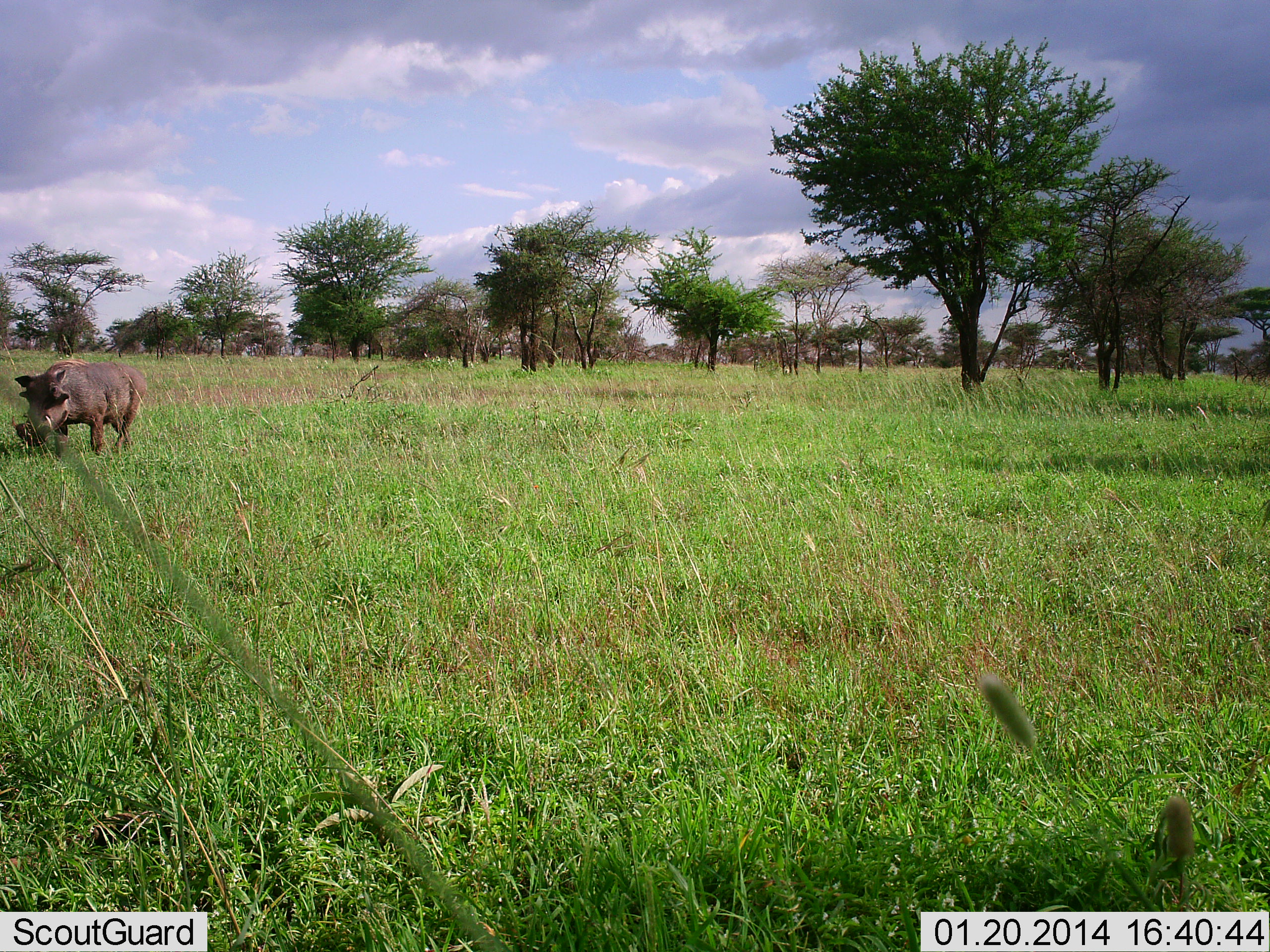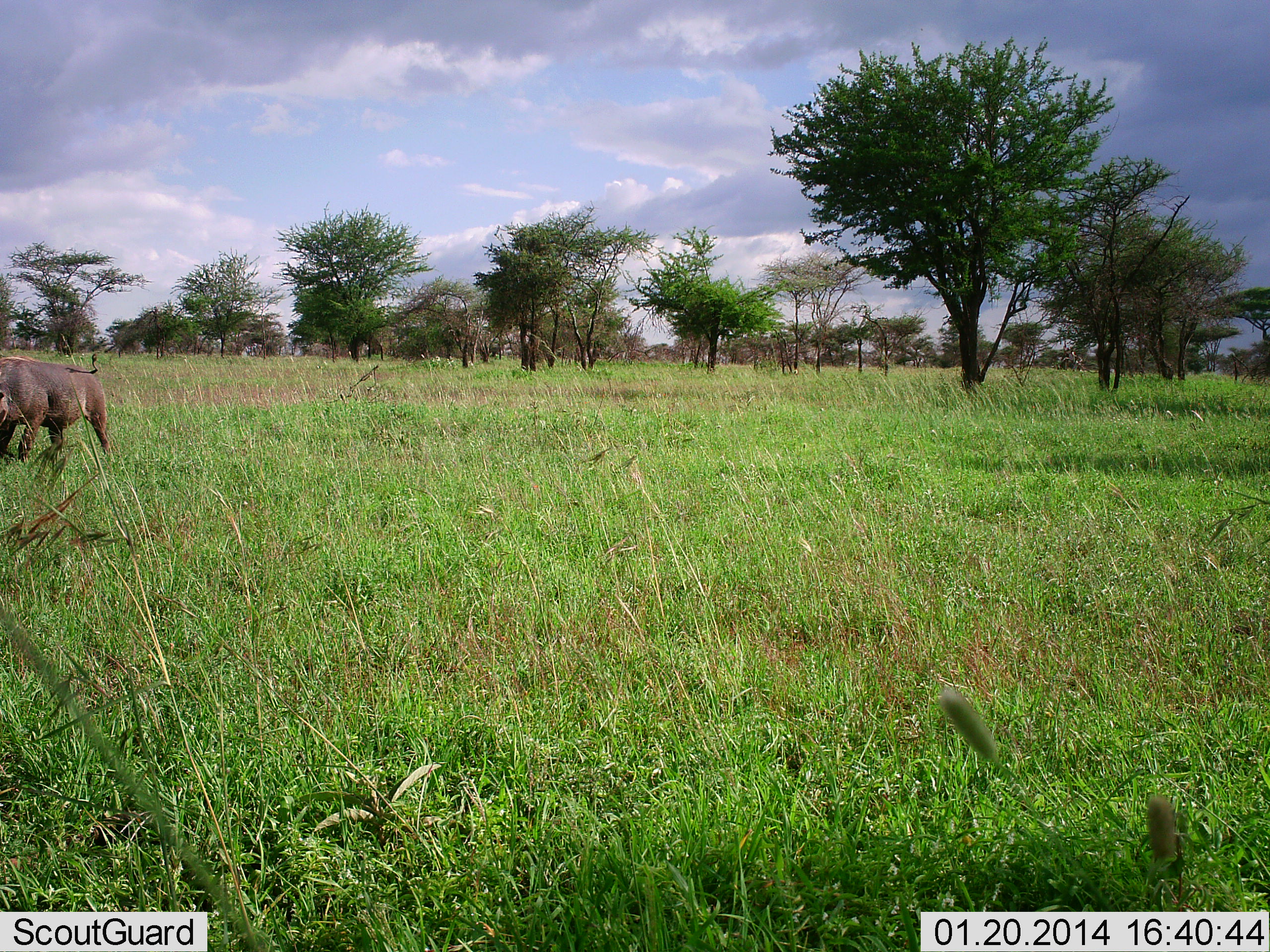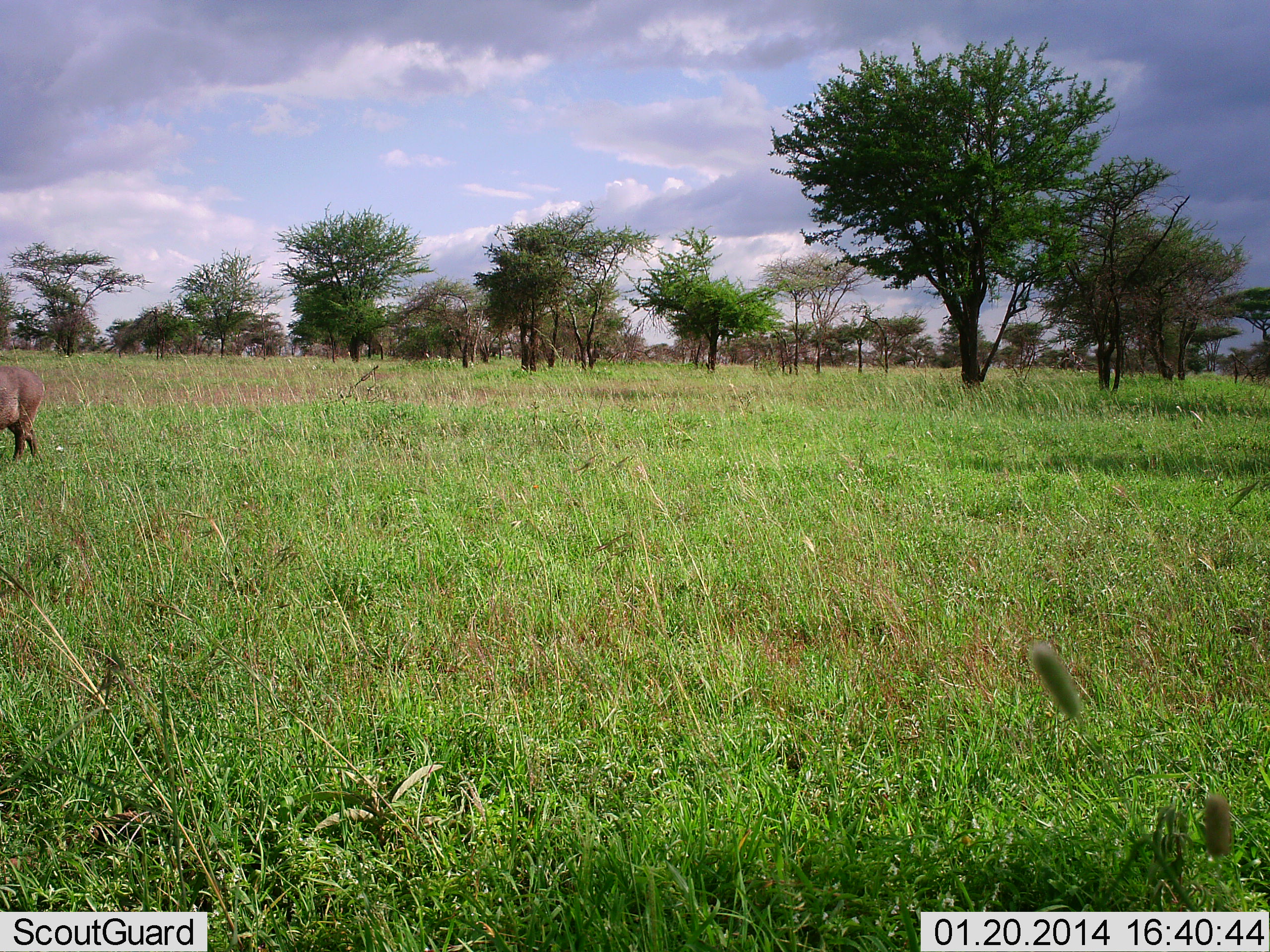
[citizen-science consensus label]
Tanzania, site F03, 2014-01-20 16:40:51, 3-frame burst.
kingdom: Animalia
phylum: Chordata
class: Mammalia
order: Artiodactyla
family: Suidae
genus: Phacochoerus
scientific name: Phacochoerus africanus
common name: warthog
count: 1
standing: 0%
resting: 0%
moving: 100%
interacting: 0%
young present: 0%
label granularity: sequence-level